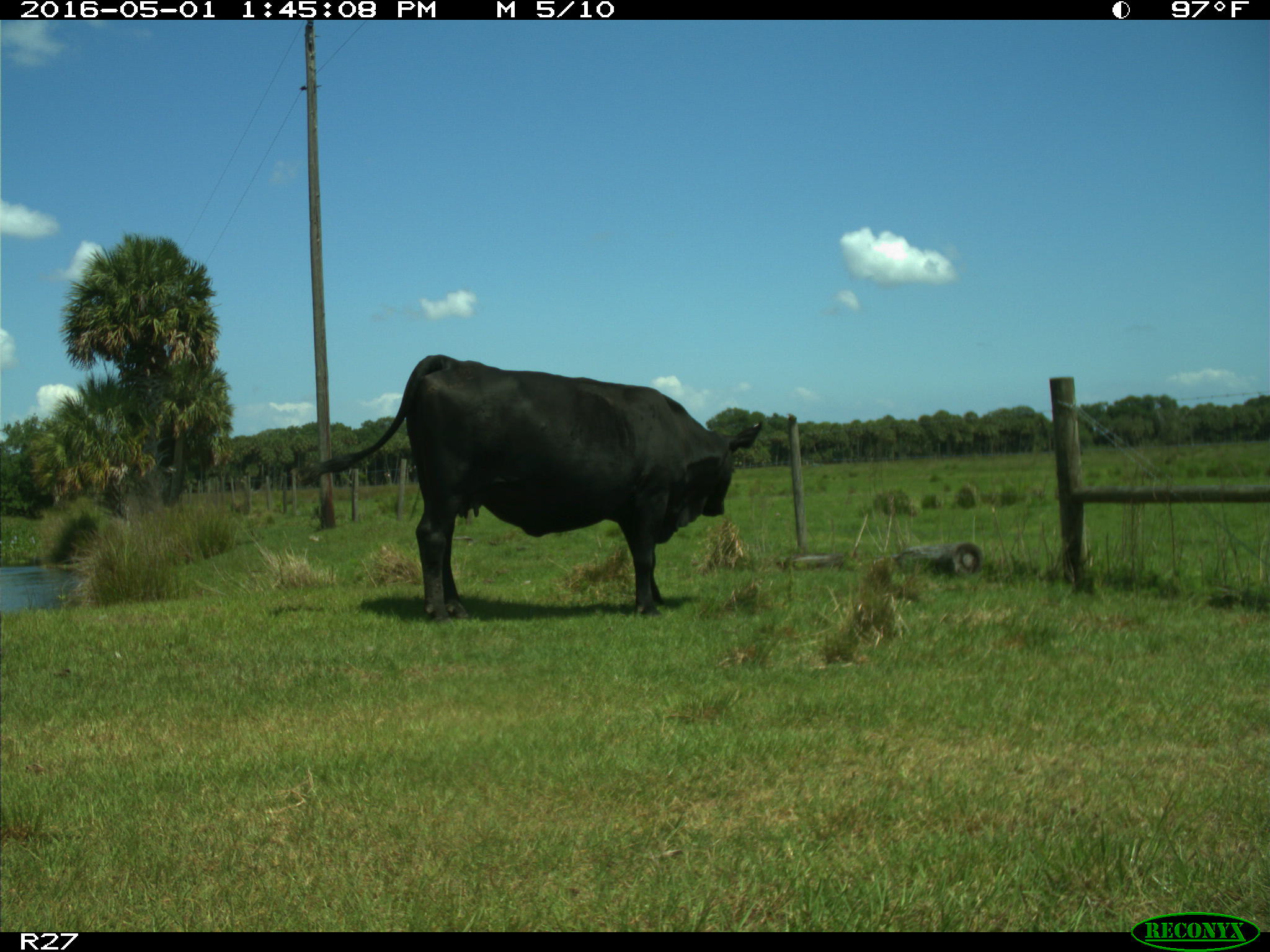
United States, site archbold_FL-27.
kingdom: Animalia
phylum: Chordata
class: Mammalia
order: Artiodactyla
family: Bovidae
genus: Bos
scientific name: Bos taurus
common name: domestic cow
Bos taurus (domestic cow).